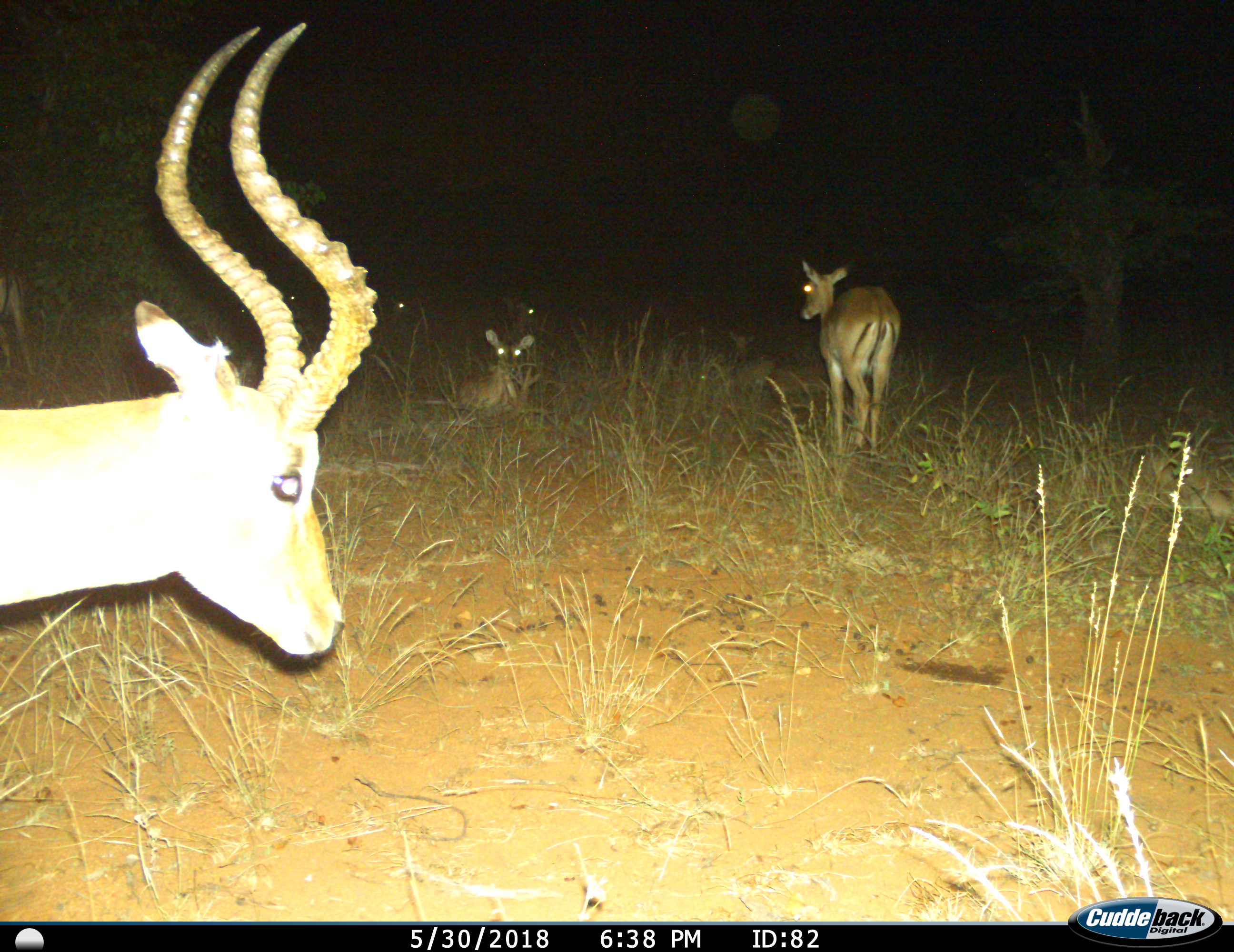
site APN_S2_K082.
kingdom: Animalia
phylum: Chordata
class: Mammalia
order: Artiodactyla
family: Bovidae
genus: Aepyceros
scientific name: Aepyceros melampus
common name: impala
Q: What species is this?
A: Impala (Aepyceros melampus).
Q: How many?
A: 7.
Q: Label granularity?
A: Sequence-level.